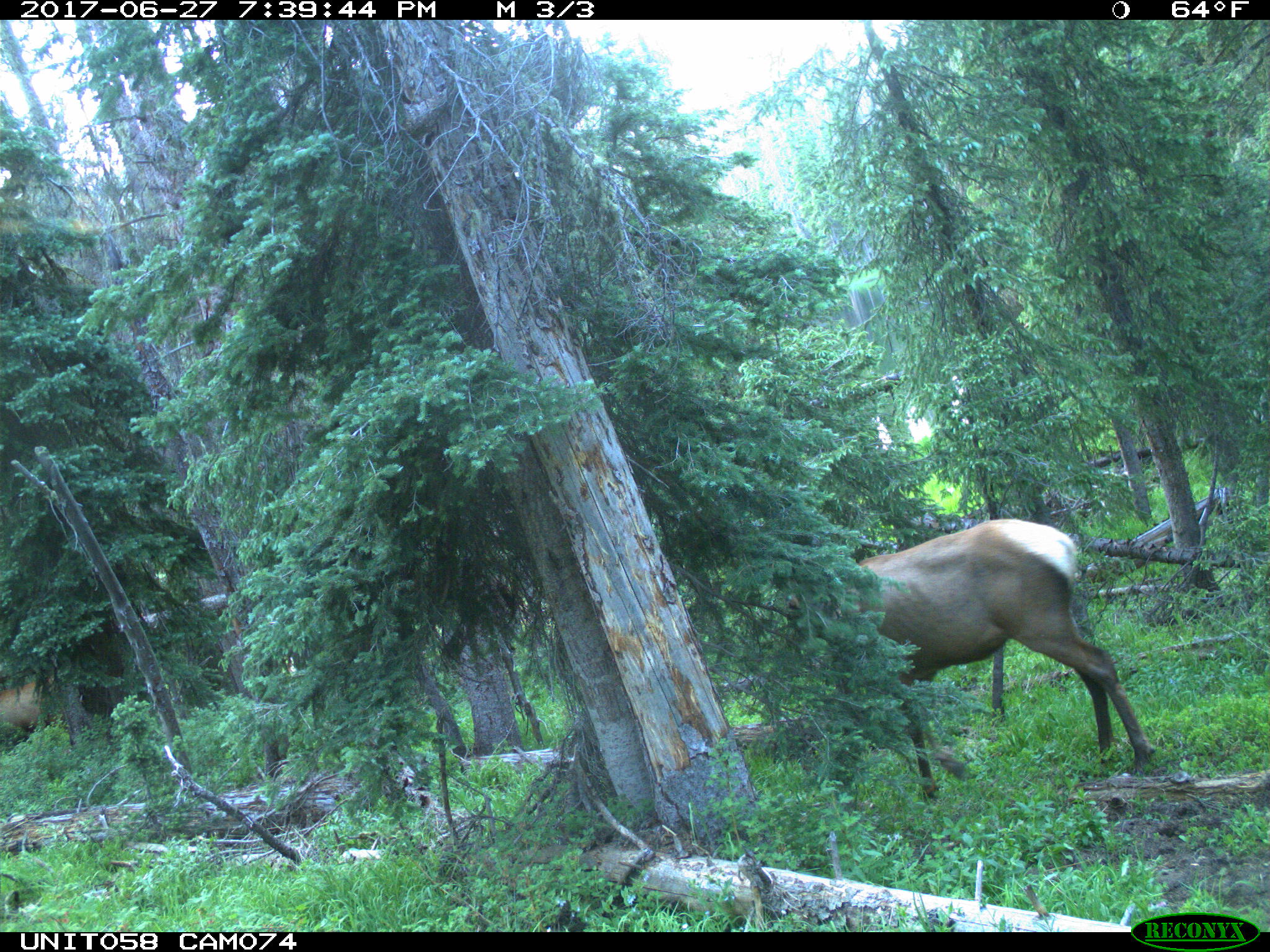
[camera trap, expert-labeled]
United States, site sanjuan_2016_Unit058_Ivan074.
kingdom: Animalia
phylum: Chordata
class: Mammalia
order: Artiodactyla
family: Cervidae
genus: Cervus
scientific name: Cervus elaphus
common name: red deer